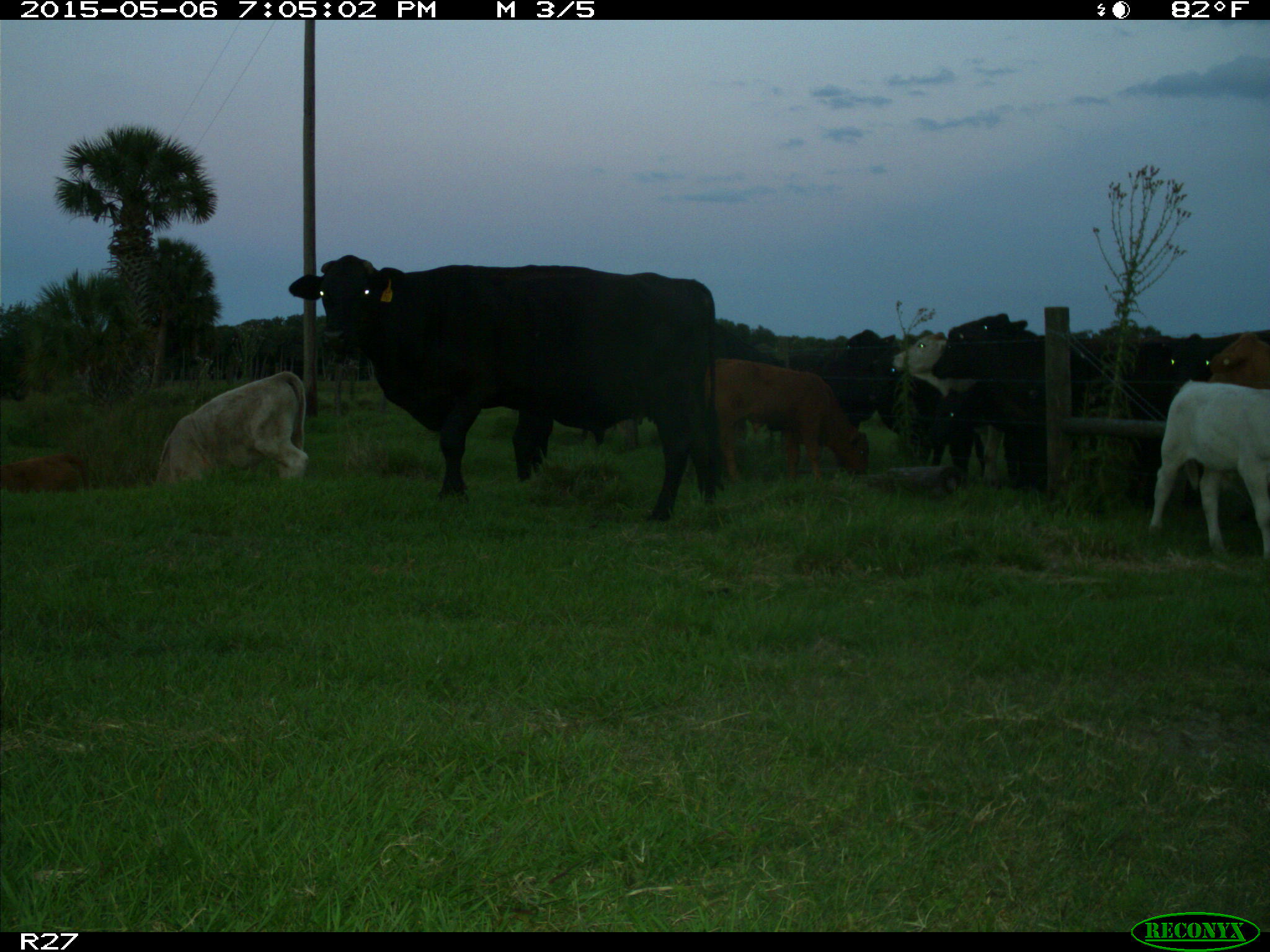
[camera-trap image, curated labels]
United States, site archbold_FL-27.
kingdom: Animalia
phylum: Chordata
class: Mammalia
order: Artiodactyla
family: Bovidae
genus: Bos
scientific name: Bos taurus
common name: domestic cow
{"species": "Bos taurus (domestic cow)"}